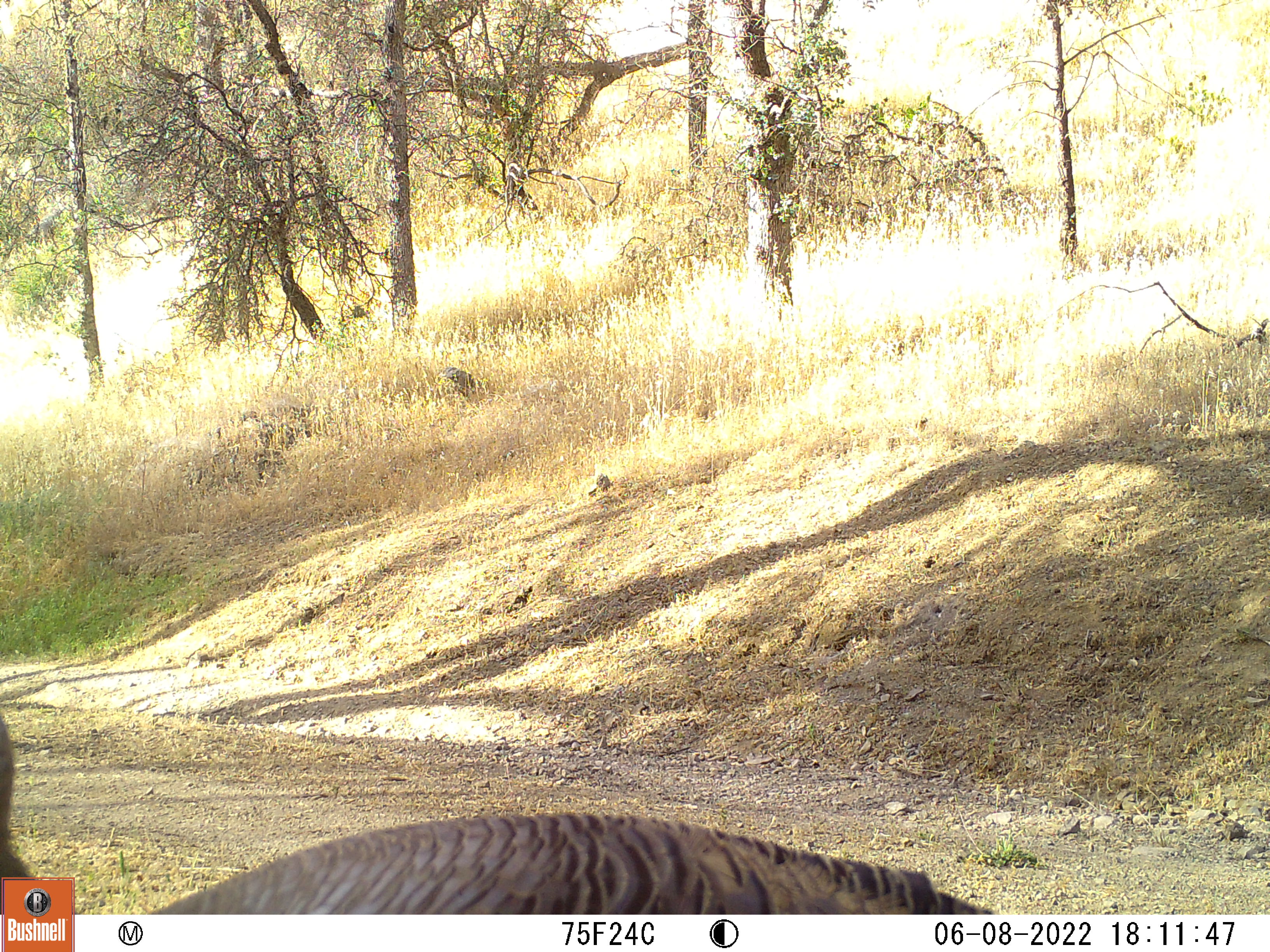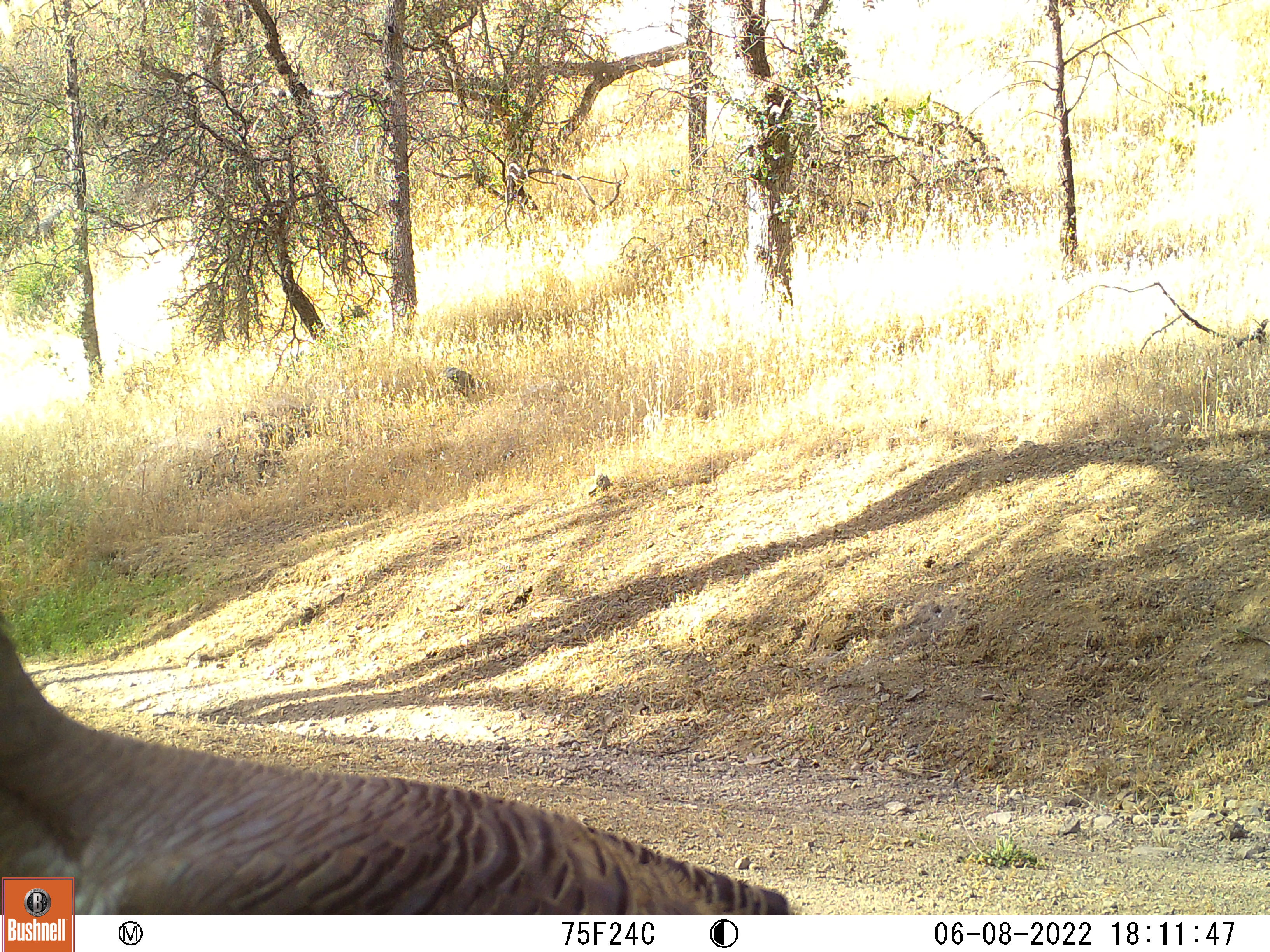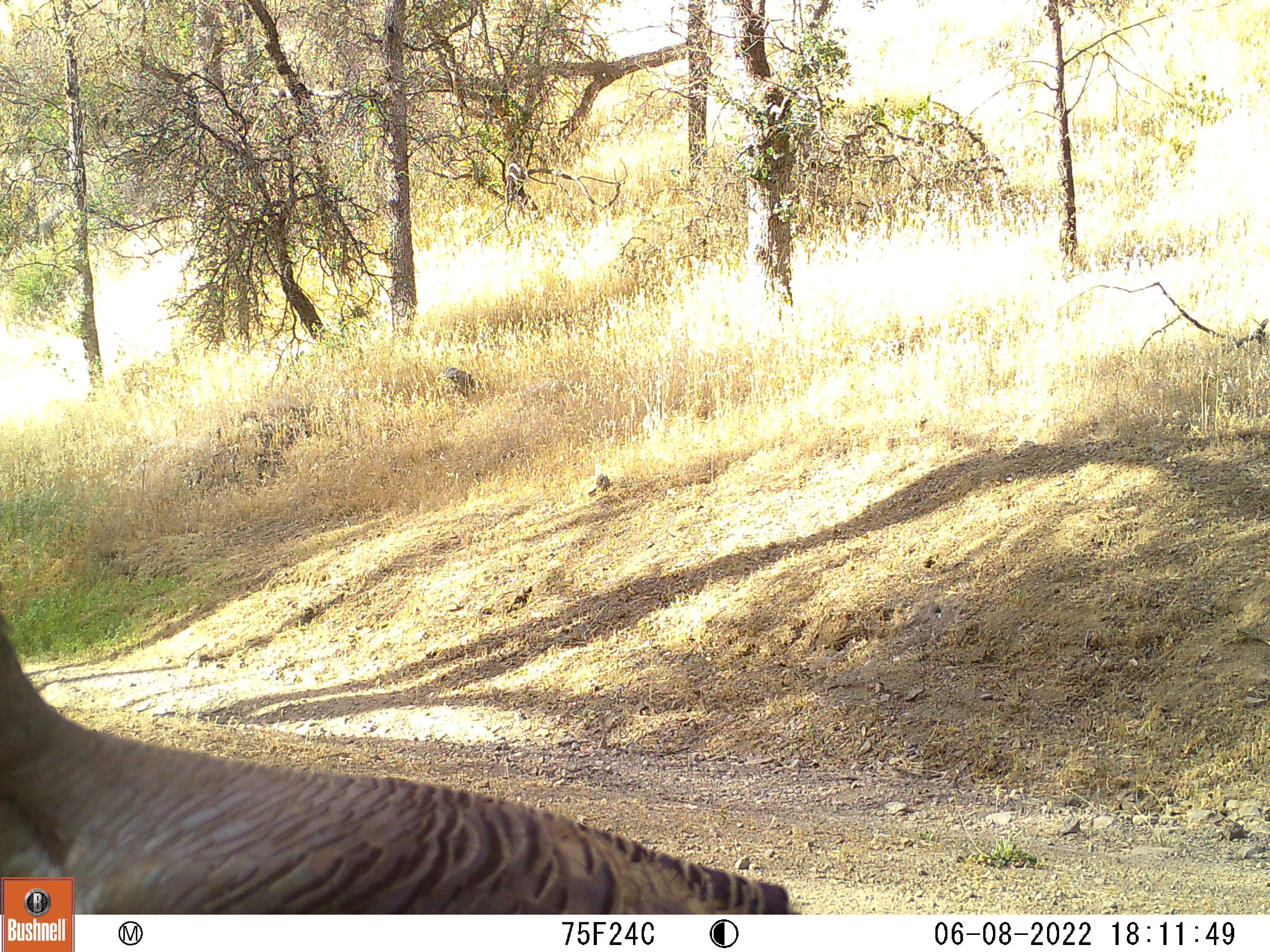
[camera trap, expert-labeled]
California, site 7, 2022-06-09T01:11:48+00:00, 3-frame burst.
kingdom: Animalia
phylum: Chordata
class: Aves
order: Galliformes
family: Phasianidae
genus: Meleagris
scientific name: Meleagris gallopavo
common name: turkey